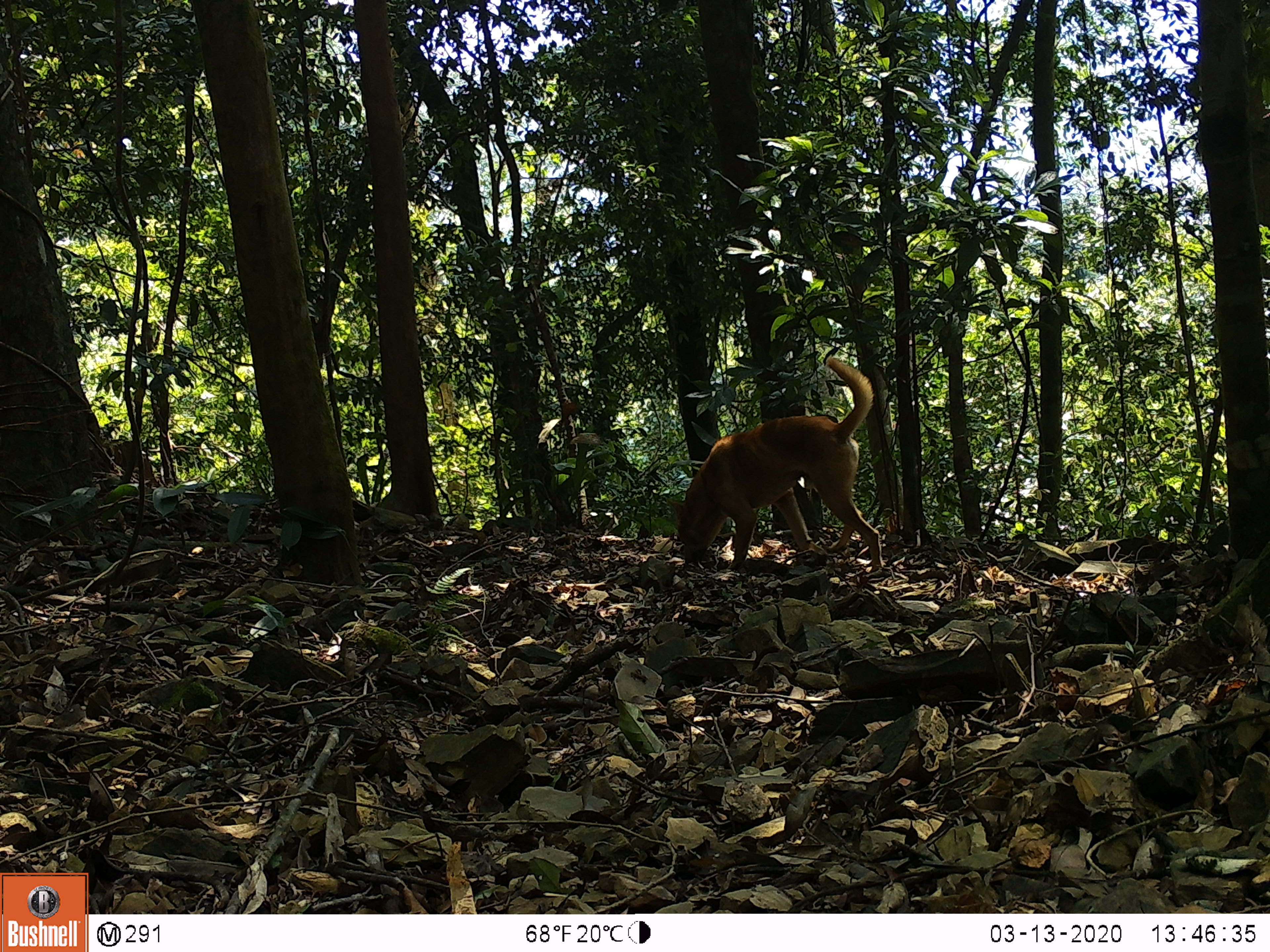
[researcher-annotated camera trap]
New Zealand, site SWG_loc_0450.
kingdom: Animalia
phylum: Chordata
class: Mammalia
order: Carnivora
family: Canidae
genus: Canis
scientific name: Canis familiaris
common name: domestic dog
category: dog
Dog (domestic dog) (Canis familiaris).